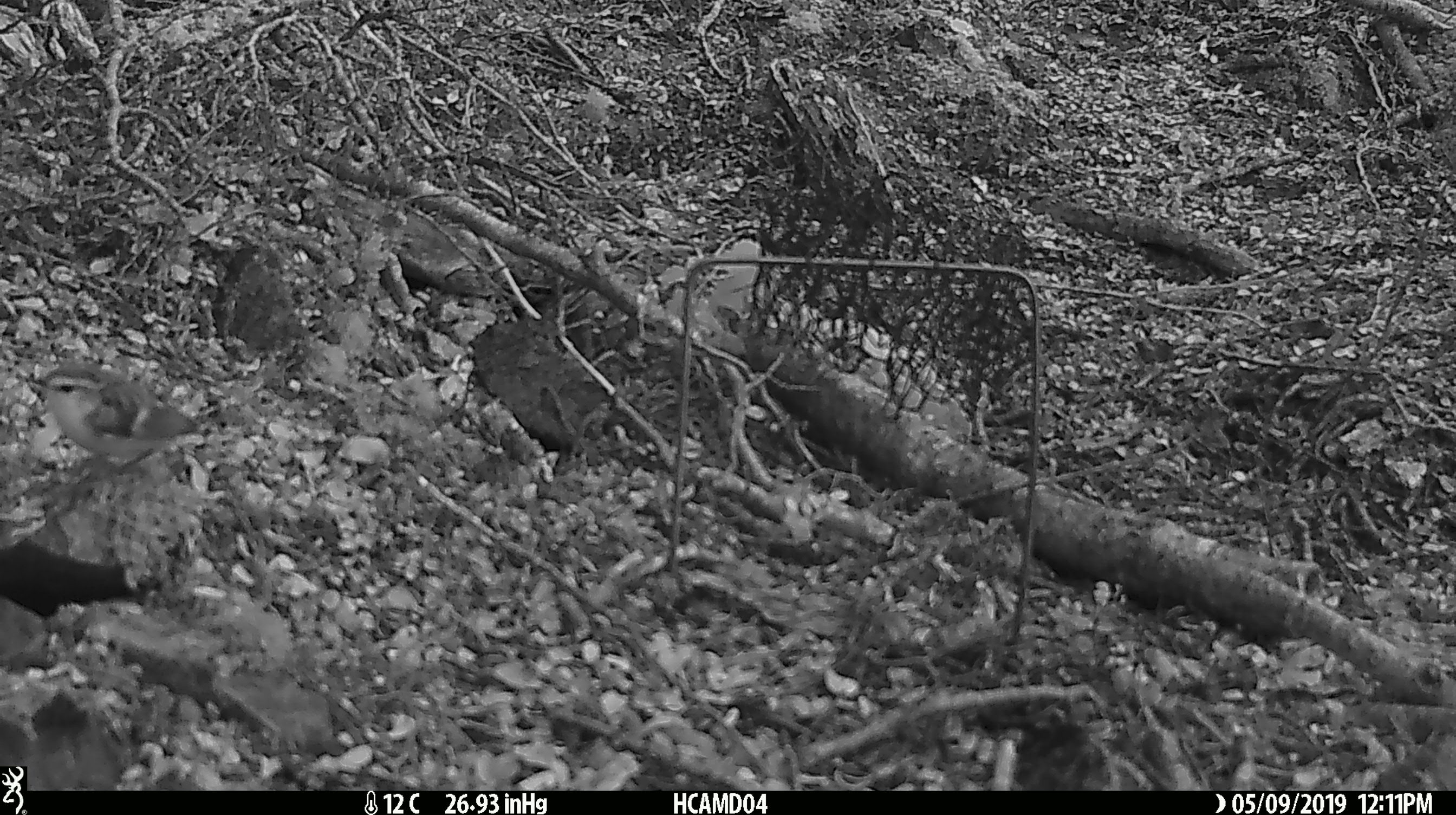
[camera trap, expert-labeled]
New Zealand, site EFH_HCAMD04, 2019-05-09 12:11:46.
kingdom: Animalia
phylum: Chordata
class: Aves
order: Passeriformes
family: Acanthisittidae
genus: Acanthisitta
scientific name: Acanthisitta chloris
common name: rifleman